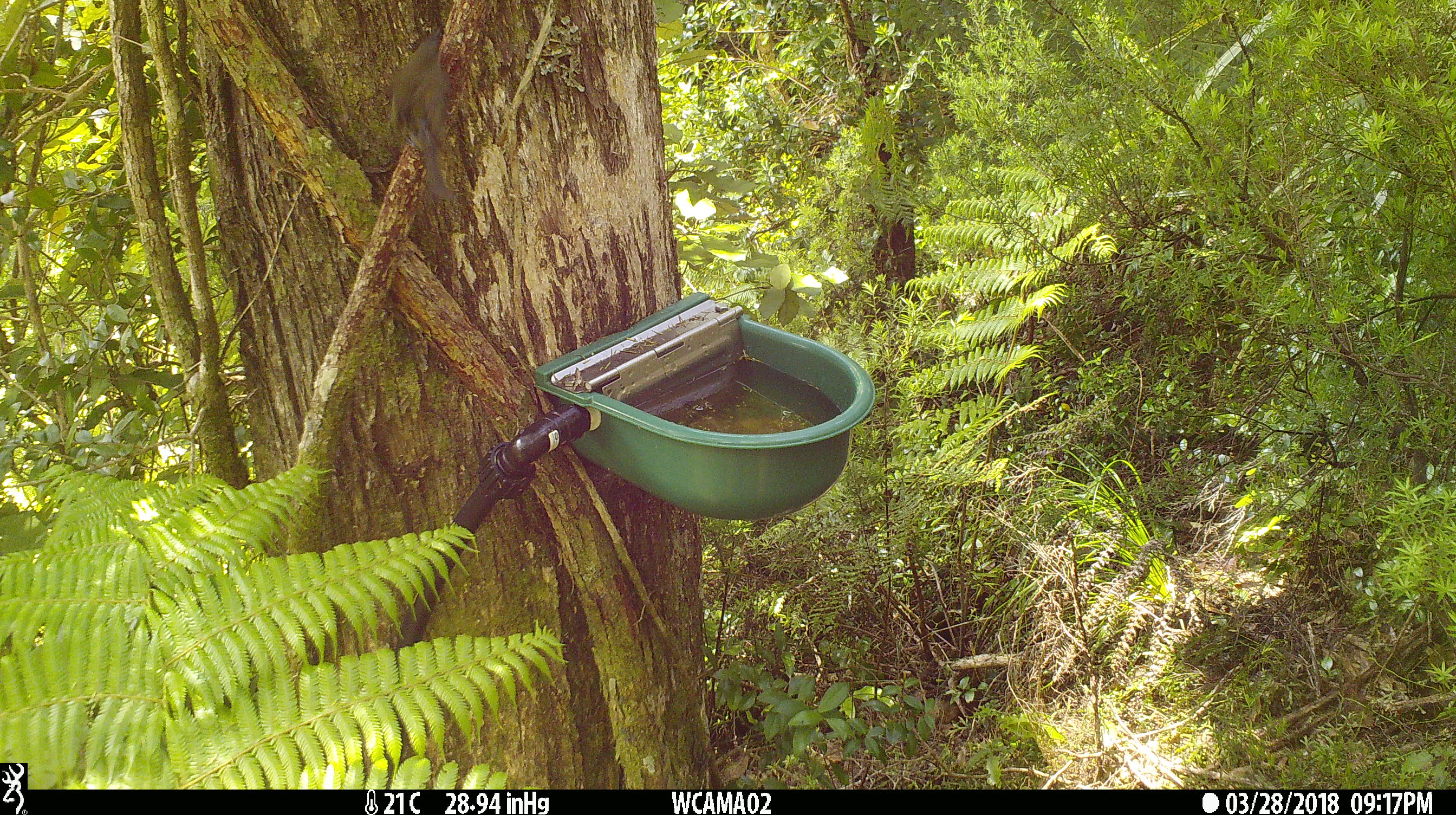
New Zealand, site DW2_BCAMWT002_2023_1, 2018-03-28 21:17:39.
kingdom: Animalia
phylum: Chordata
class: Aves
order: Passeriformes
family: Meliphagidae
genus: Anthornis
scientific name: Anthornis melanura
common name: new zealand bellbird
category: bellbird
Bellbird (new zealand bellbird) (Anthornis melanura).